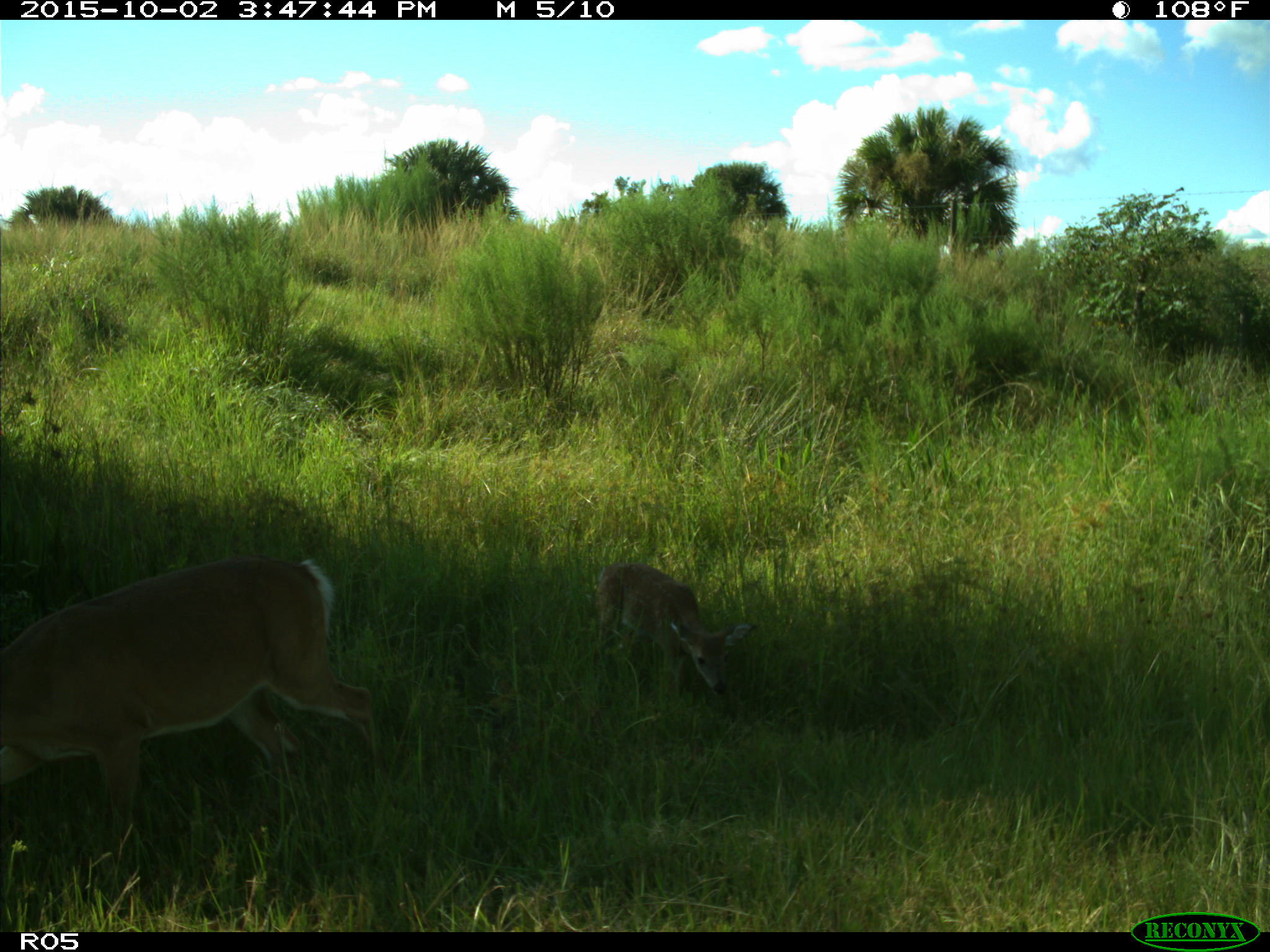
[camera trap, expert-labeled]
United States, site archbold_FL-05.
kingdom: Animalia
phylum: Chordata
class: Mammalia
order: Artiodactyla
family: Cervidae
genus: Odocoileus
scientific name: Odocoileus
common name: deer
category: unidentified deer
Unidentified deer (deer) (Odocoileus).